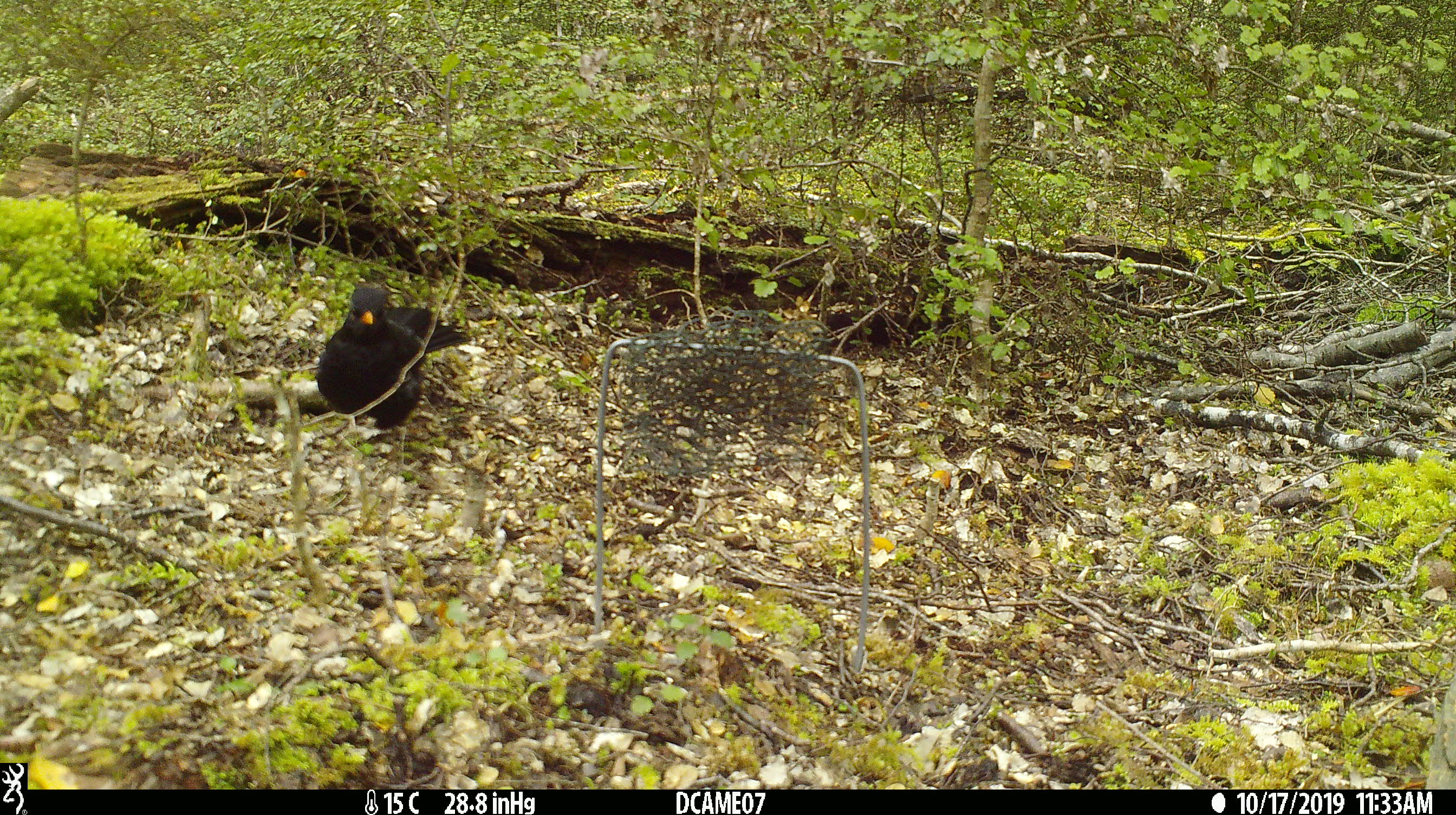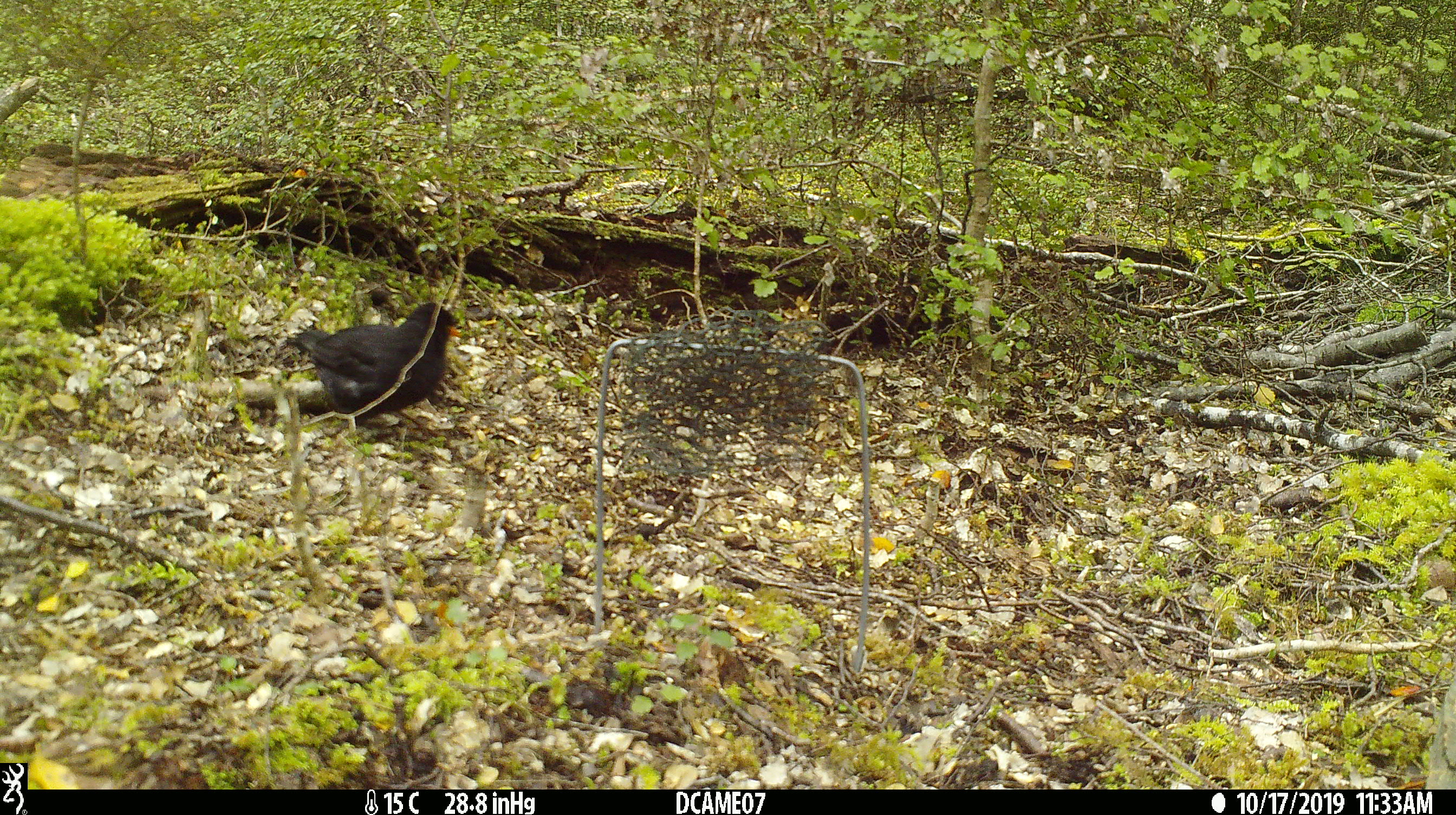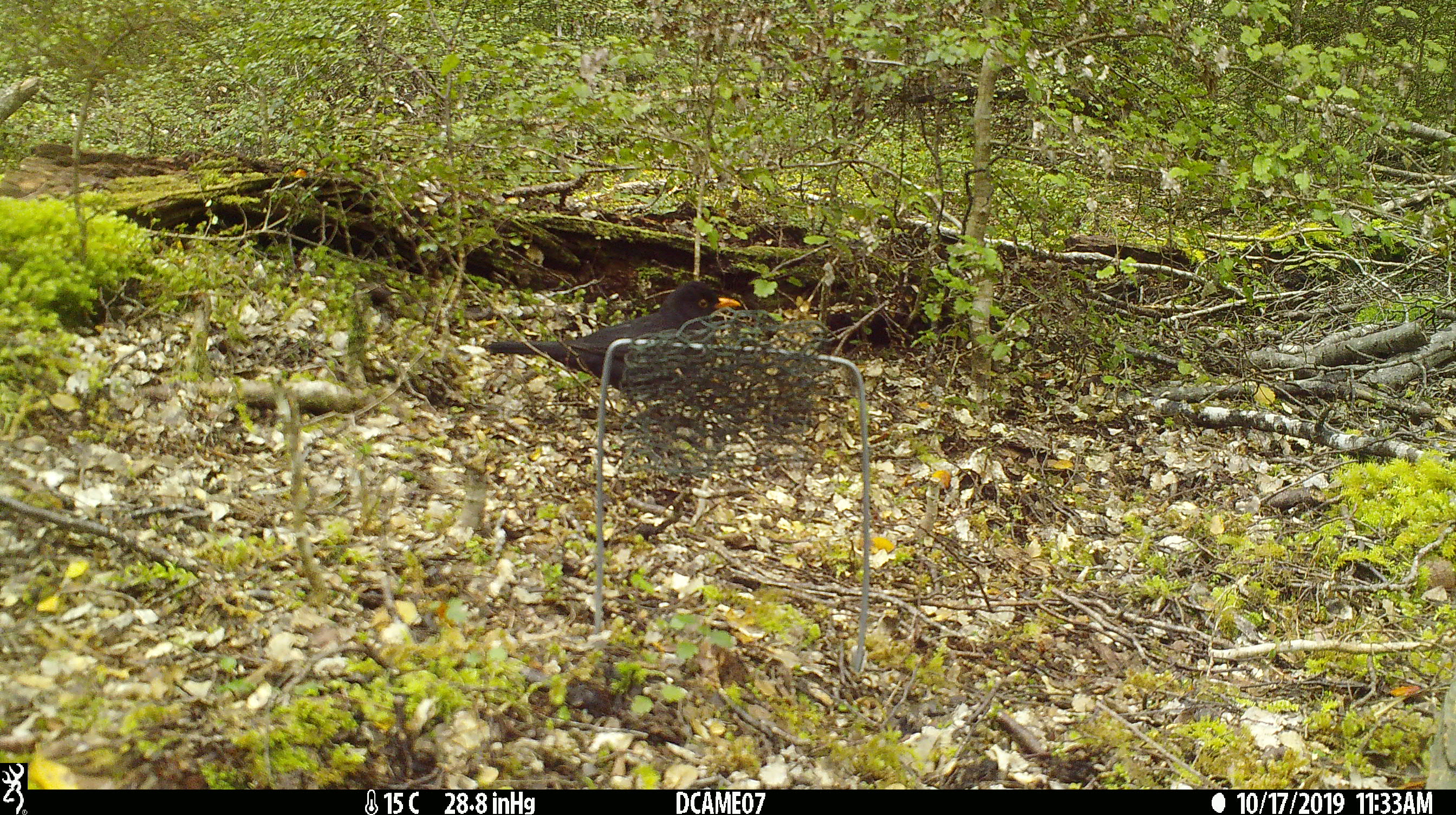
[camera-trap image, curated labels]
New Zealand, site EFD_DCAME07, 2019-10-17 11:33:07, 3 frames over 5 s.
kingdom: Animalia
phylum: Chordata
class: Aves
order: Passeriformes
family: Turdidae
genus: Turdus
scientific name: Turdus merula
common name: eurasian blackbird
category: blackbird